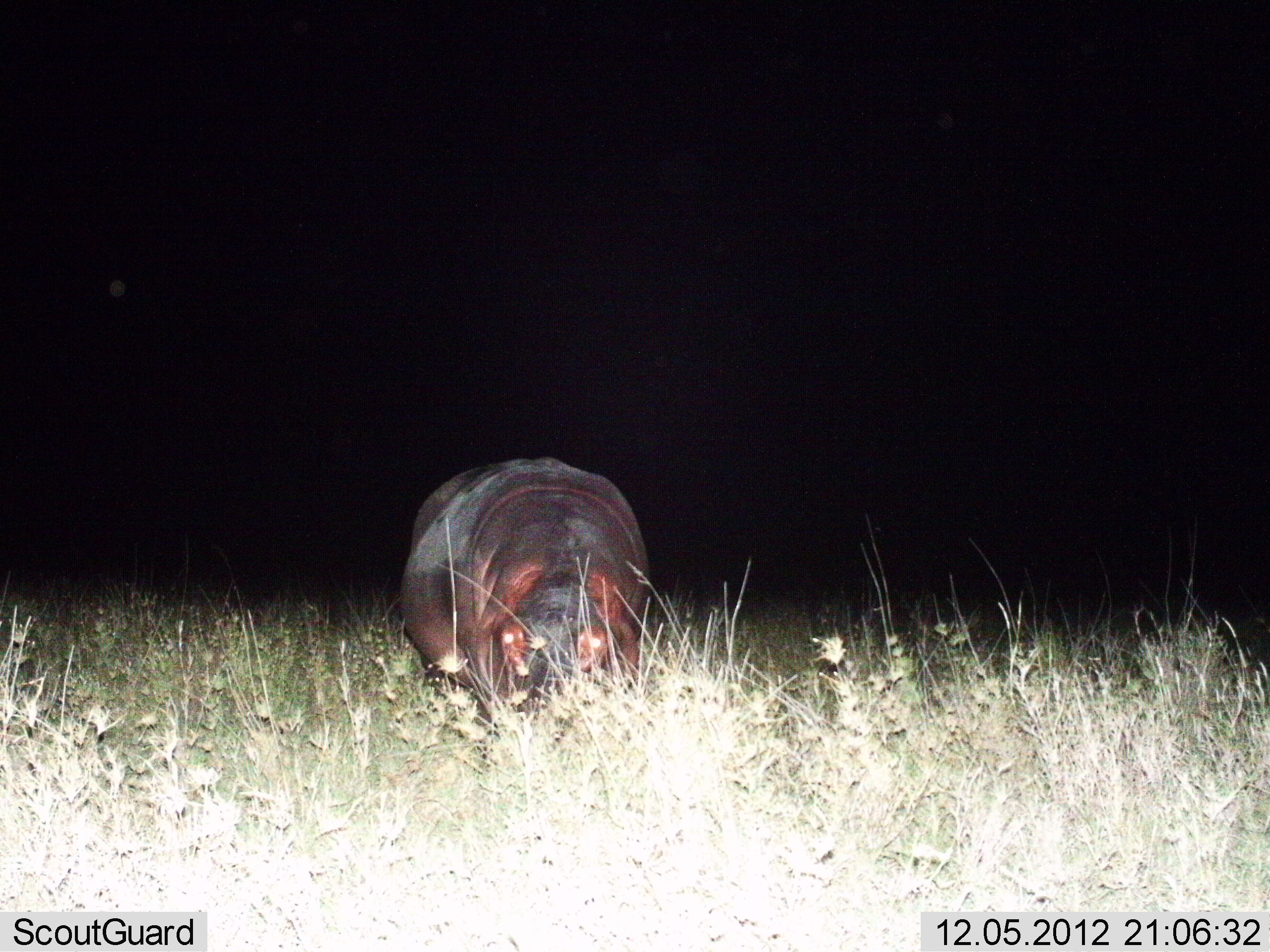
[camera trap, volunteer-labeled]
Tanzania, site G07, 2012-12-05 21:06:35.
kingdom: Animalia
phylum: Chordata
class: Mammalia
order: Artiodactyla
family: Hippopotamidae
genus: Hippopotamus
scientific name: Hippopotamus amphibius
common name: hippopotamus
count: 1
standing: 50%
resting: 0%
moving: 10%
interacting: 0%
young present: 0%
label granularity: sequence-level